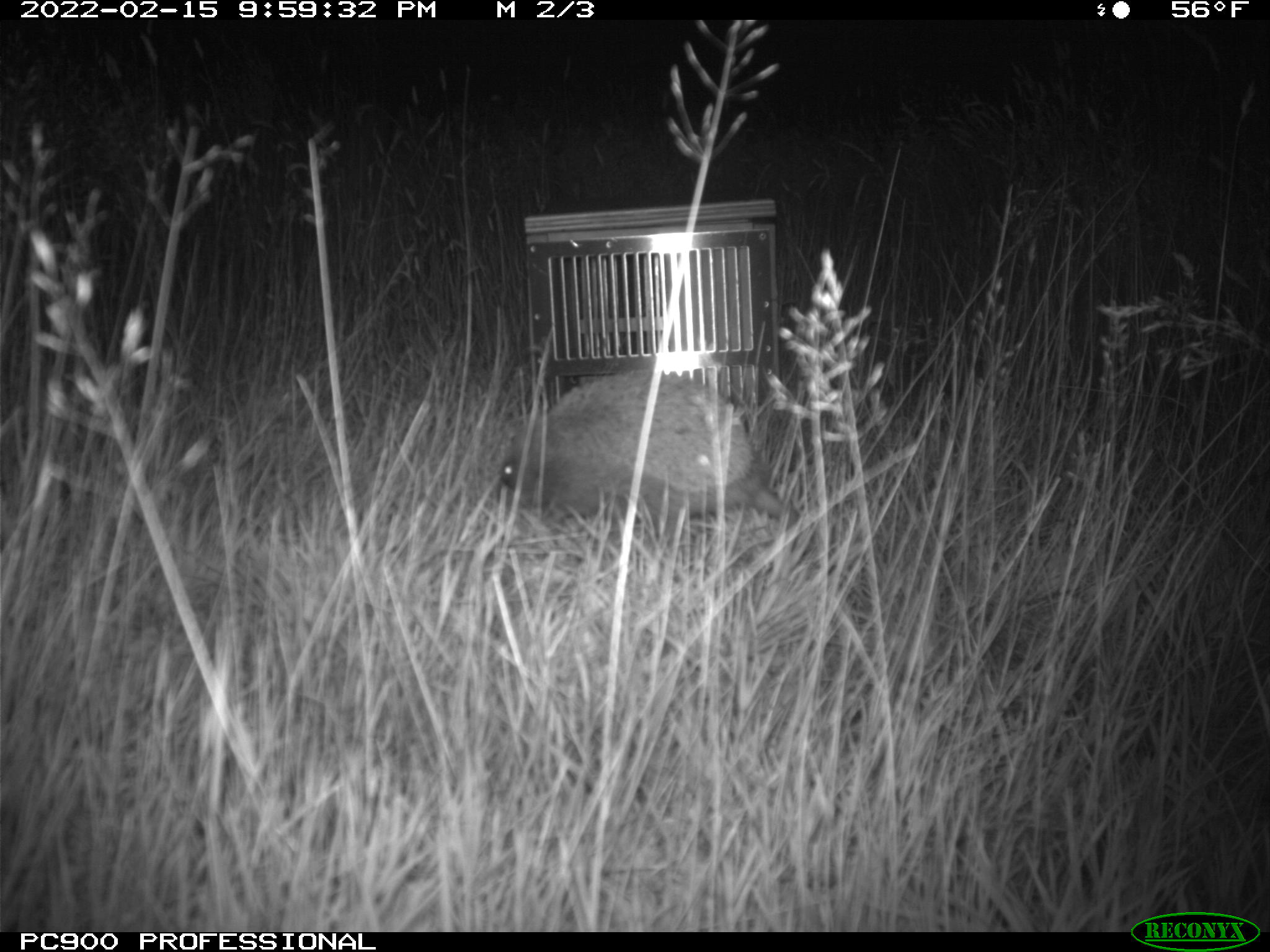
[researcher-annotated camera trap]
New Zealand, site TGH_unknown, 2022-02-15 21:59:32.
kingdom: Animalia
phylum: Chordata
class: Mammalia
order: Eulipotyphla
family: Erinaceidae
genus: Erinaceus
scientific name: Erinaceus europaeus europaeus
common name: european hedgehog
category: hedgehog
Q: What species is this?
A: Hedgehog (european hedgehog) (Erinaceus europaeus europaeus).